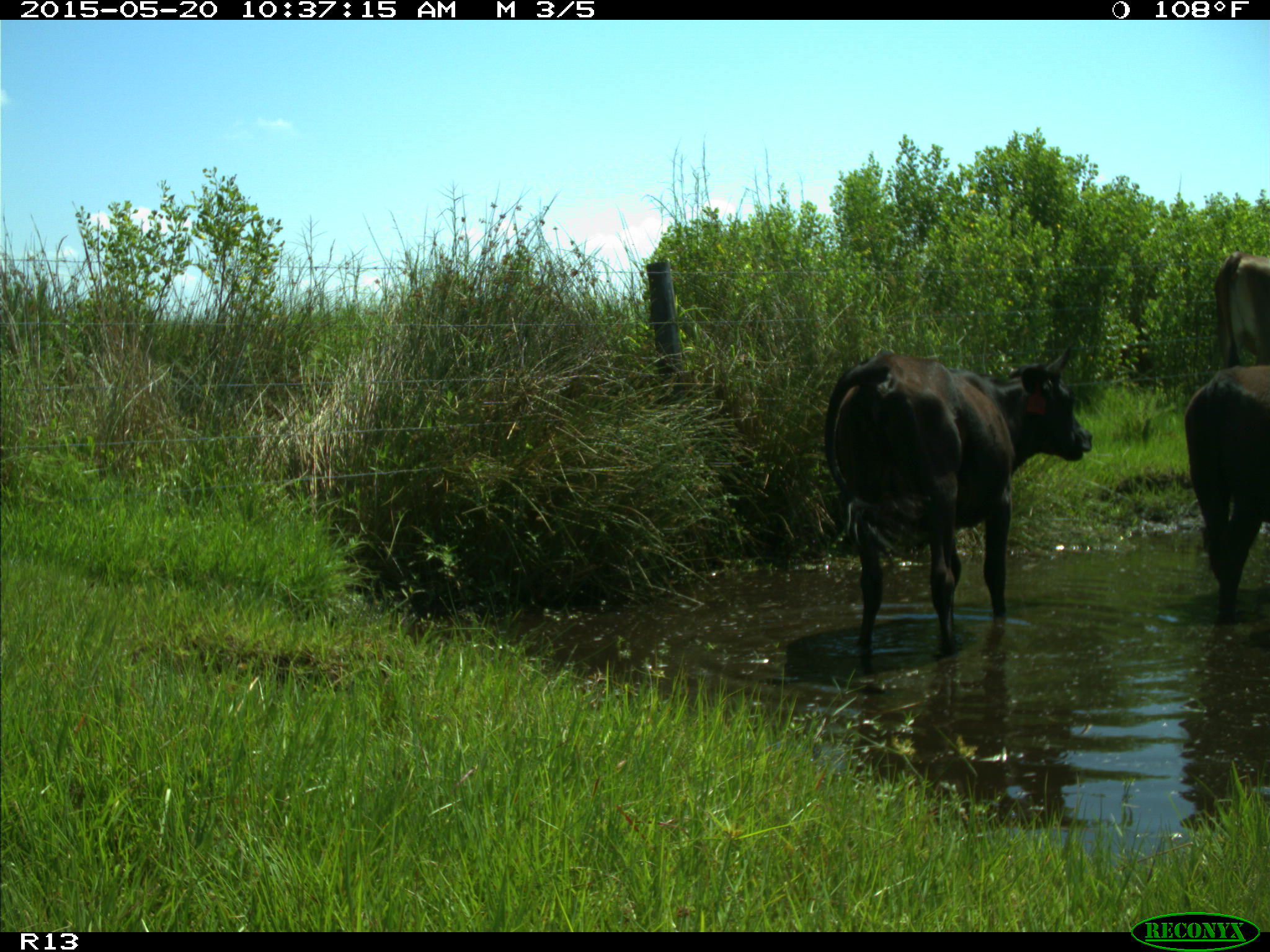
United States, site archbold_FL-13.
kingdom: Animalia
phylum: Chordata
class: Mammalia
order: Artiodactyla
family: Bovidae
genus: Bos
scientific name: Bos taurus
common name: domestic cow